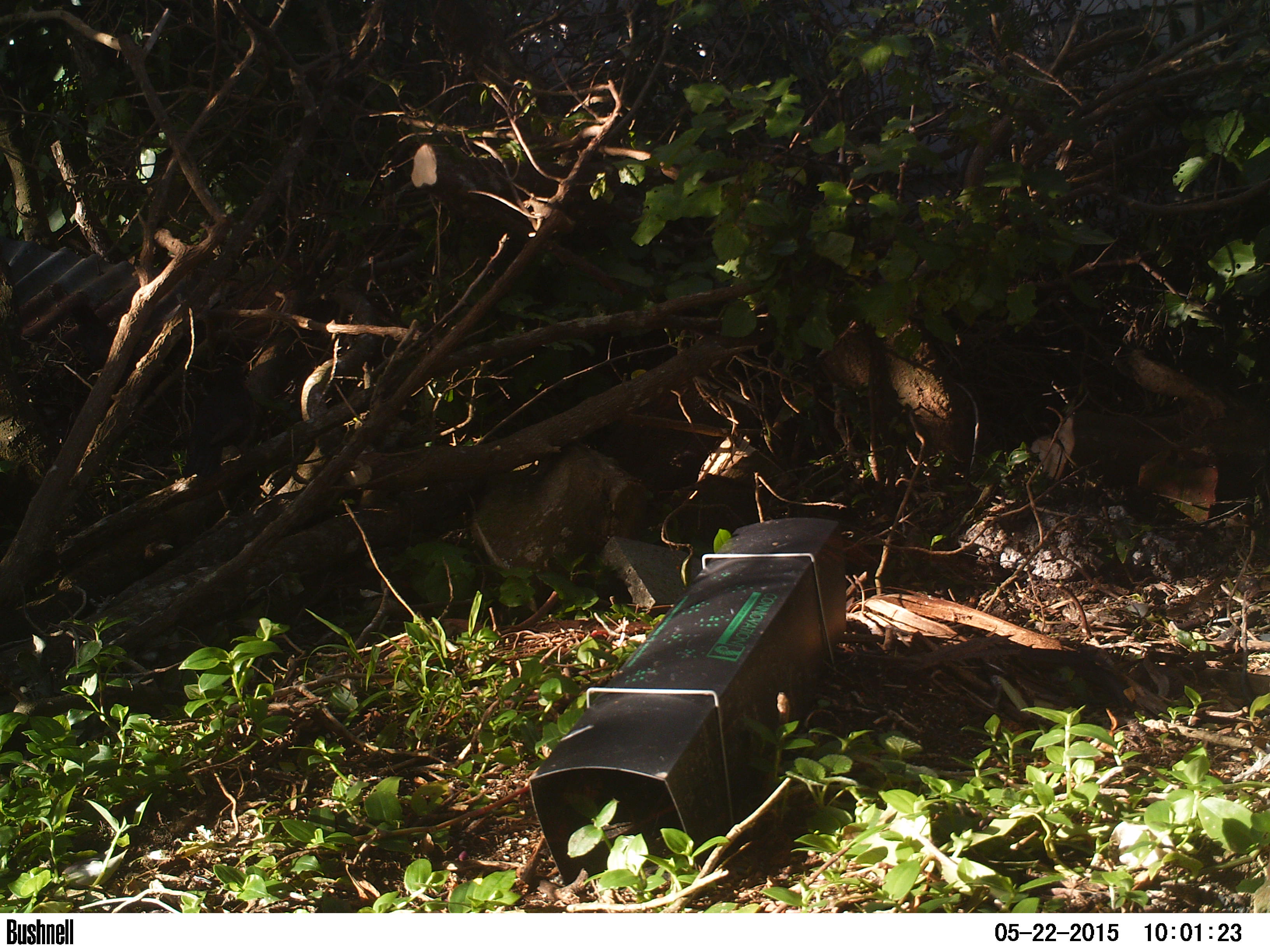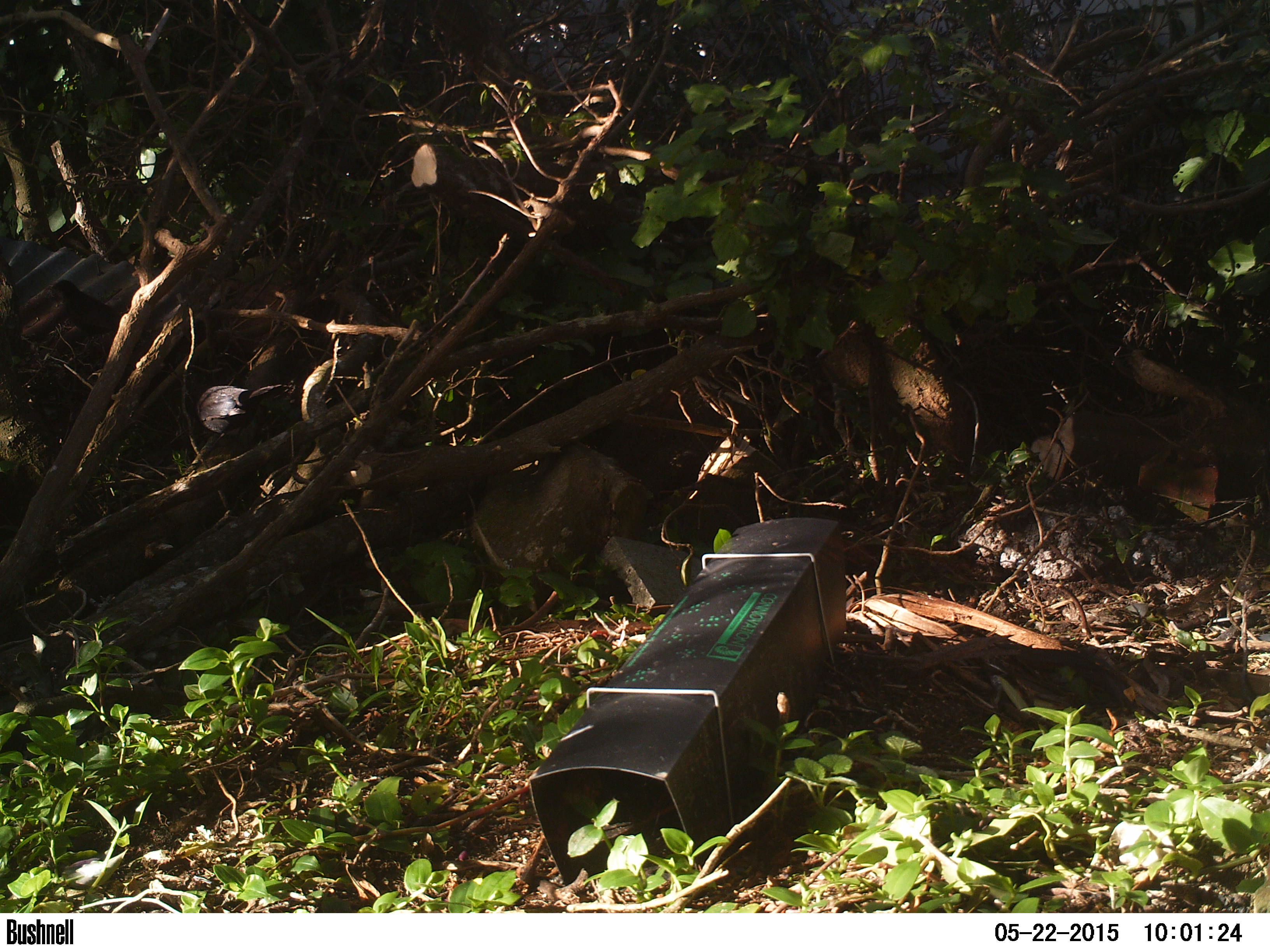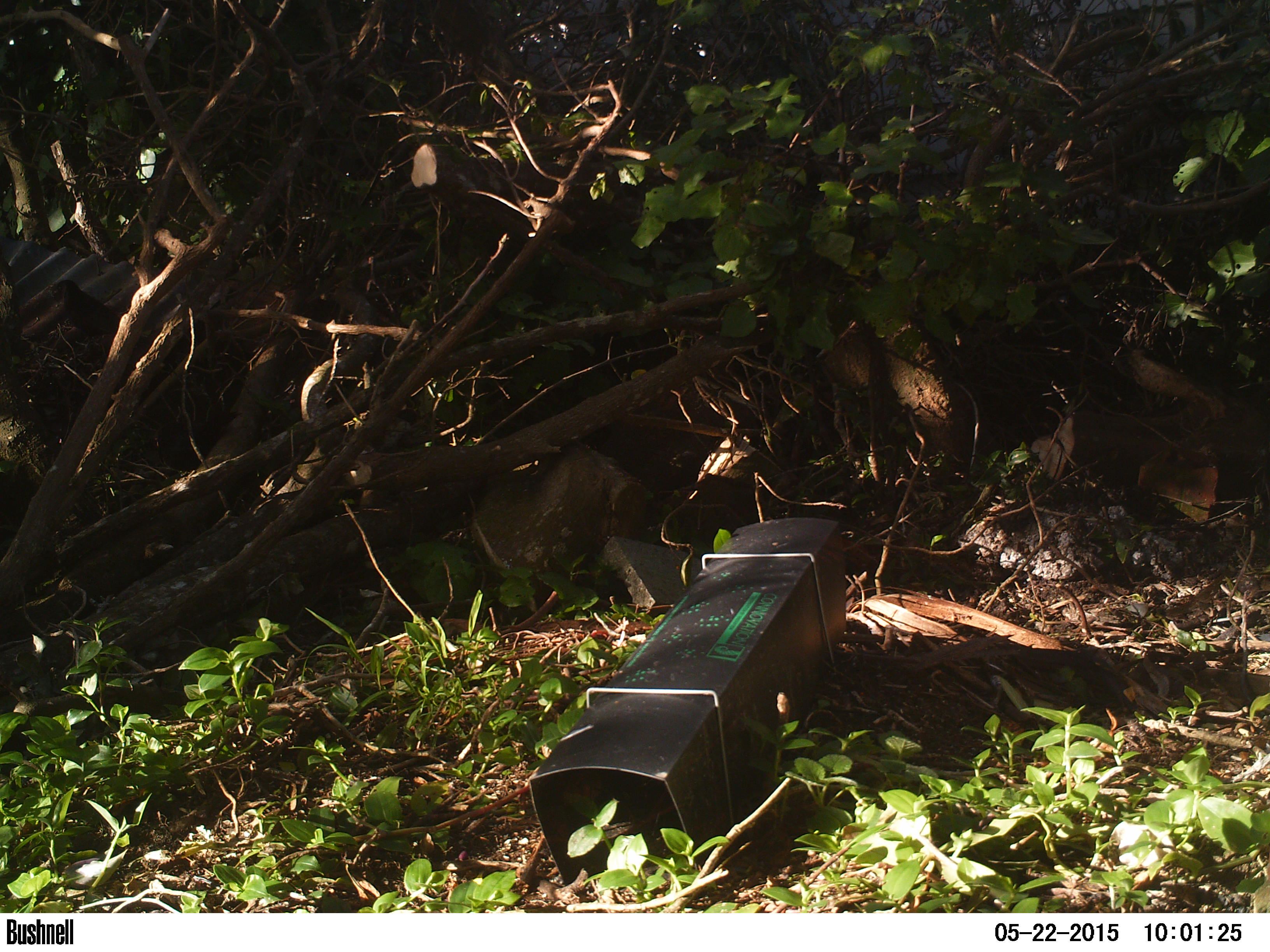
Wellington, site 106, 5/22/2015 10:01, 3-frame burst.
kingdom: Animalia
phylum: Chordata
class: Aves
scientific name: Aves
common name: bird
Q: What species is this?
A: Bird (Aves).